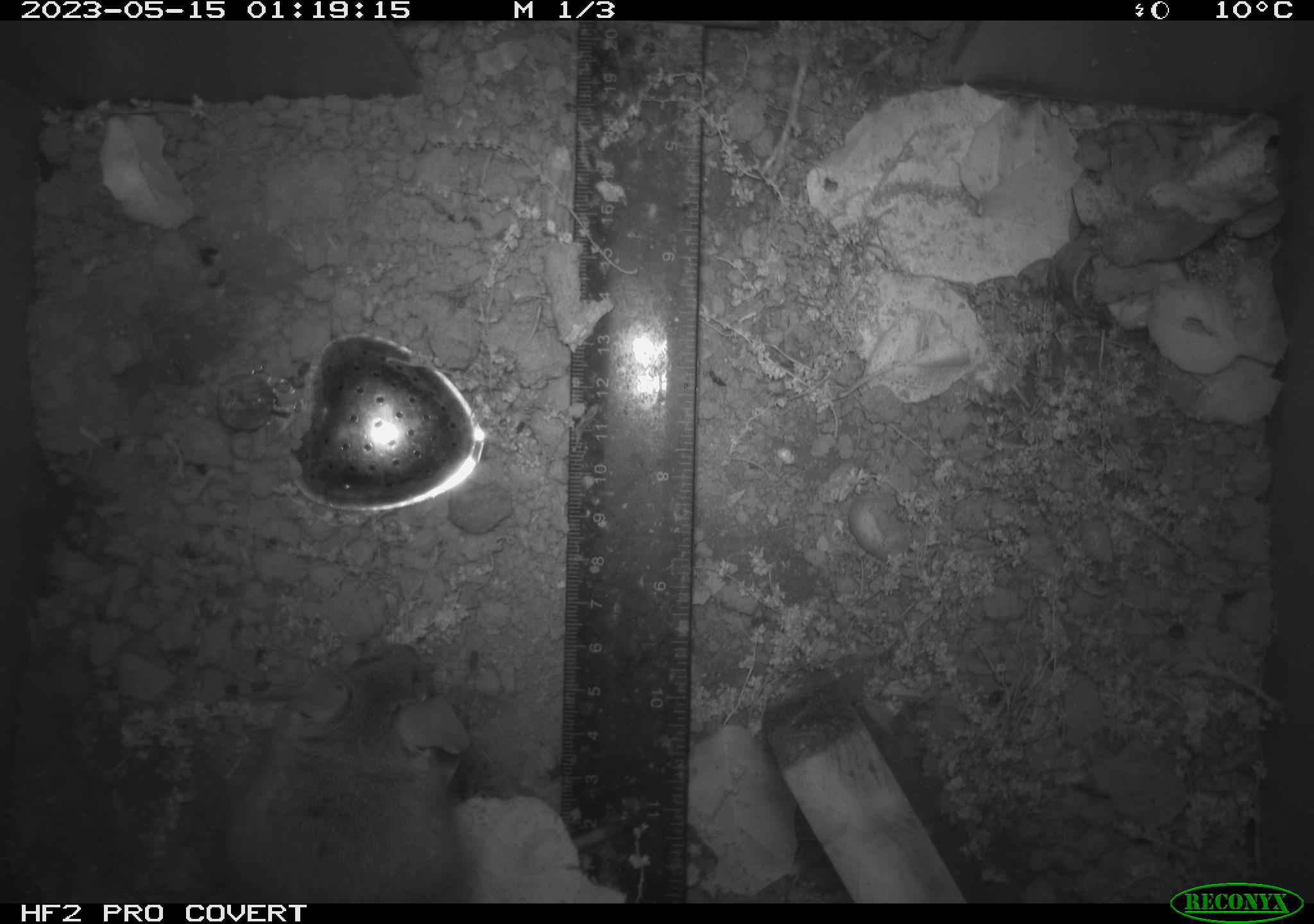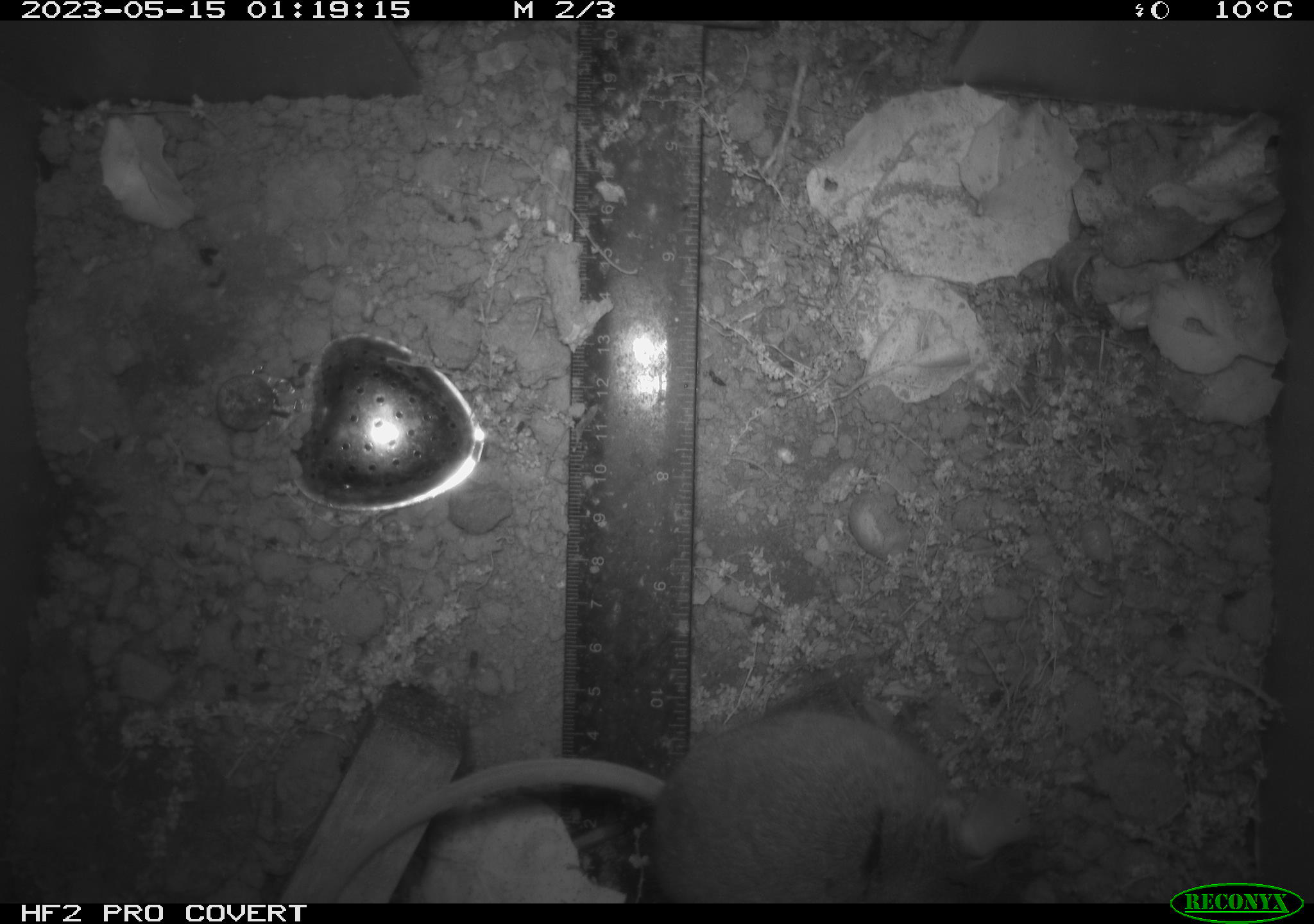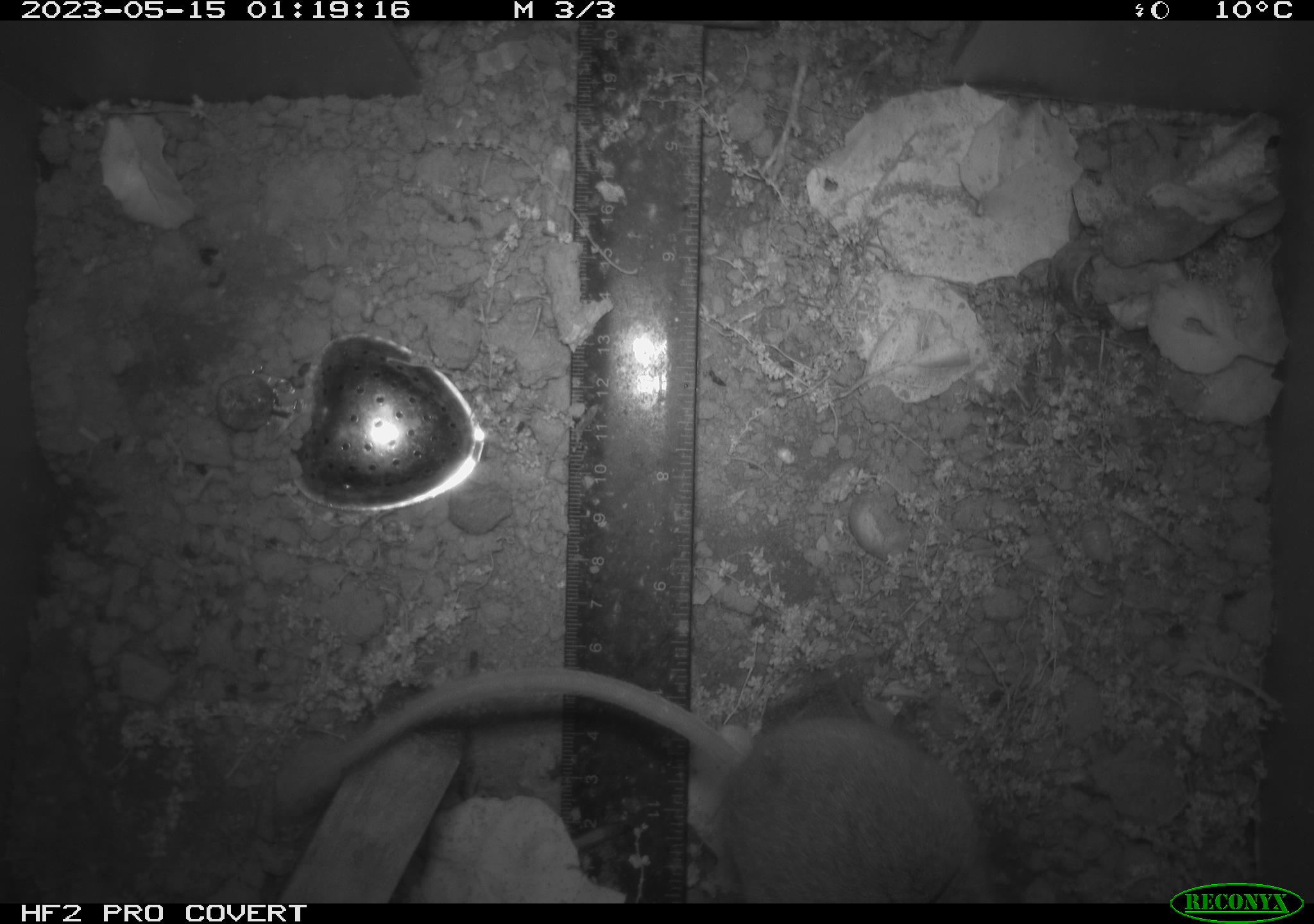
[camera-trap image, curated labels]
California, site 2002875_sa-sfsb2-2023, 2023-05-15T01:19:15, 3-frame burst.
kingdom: Animalia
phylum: Chordata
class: Mammalia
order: Rodentia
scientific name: Rodentia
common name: mouse species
Mouse species (Rodentia).